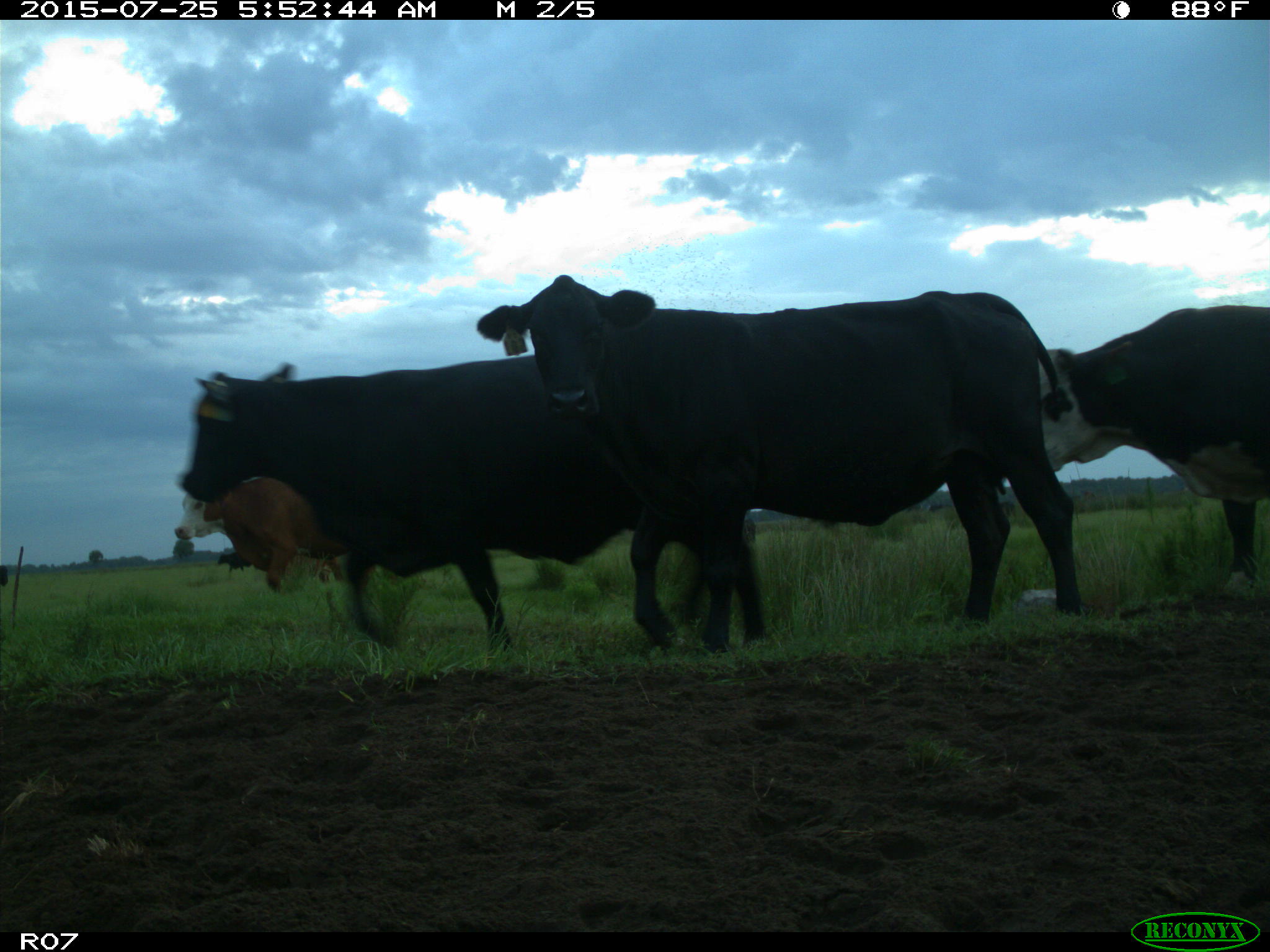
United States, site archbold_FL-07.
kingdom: Animalia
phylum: Chordata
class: Mammalia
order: Artiodactyla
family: Bovidae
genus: Bos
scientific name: Bos taurus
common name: domestic cow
Bos taurus (domestic cow).